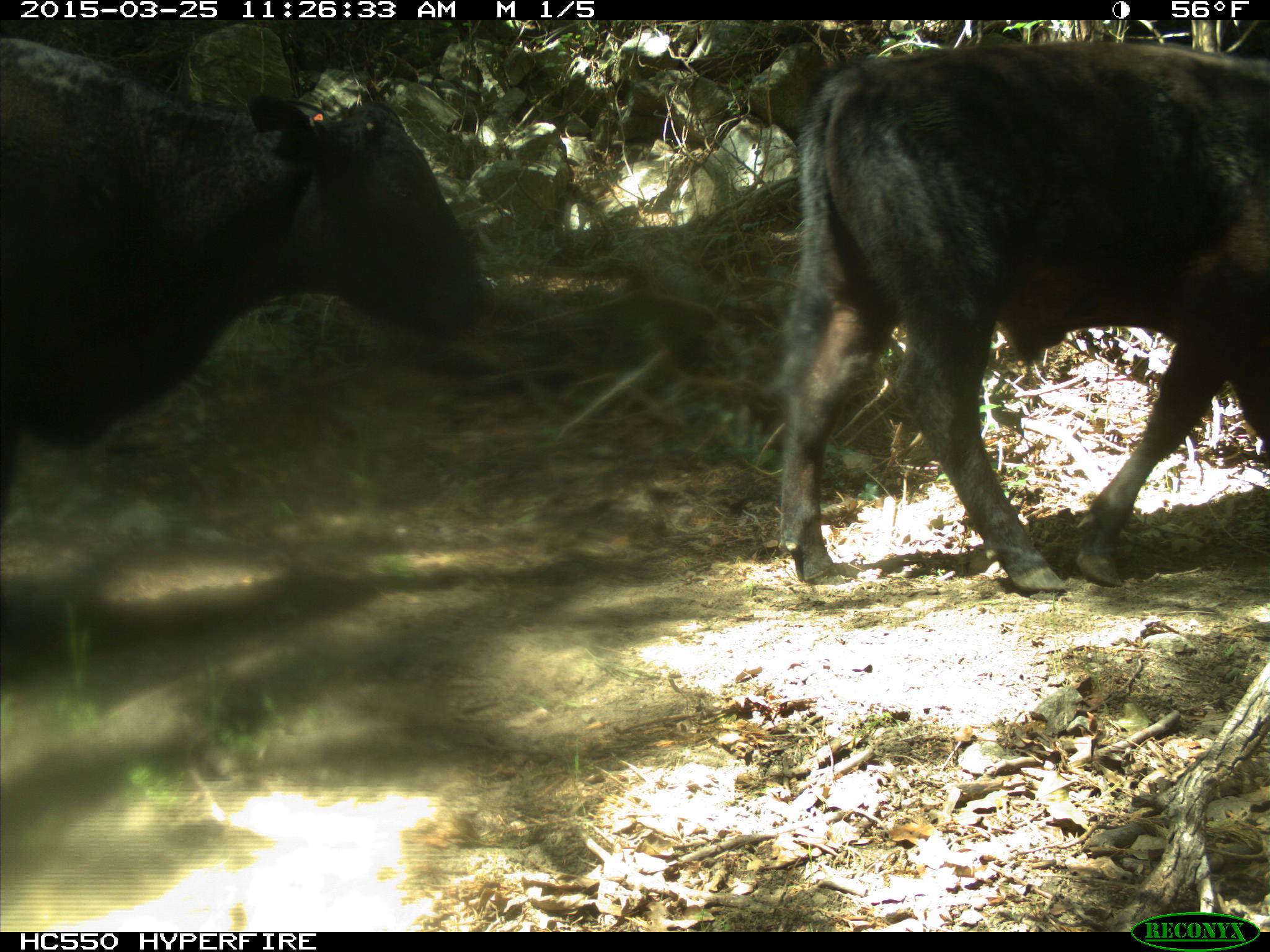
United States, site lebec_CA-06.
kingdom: Animalia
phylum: Chordata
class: Mammalia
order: Artiodactyla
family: Bovidae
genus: Bos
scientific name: Bos taurus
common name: domestic cow